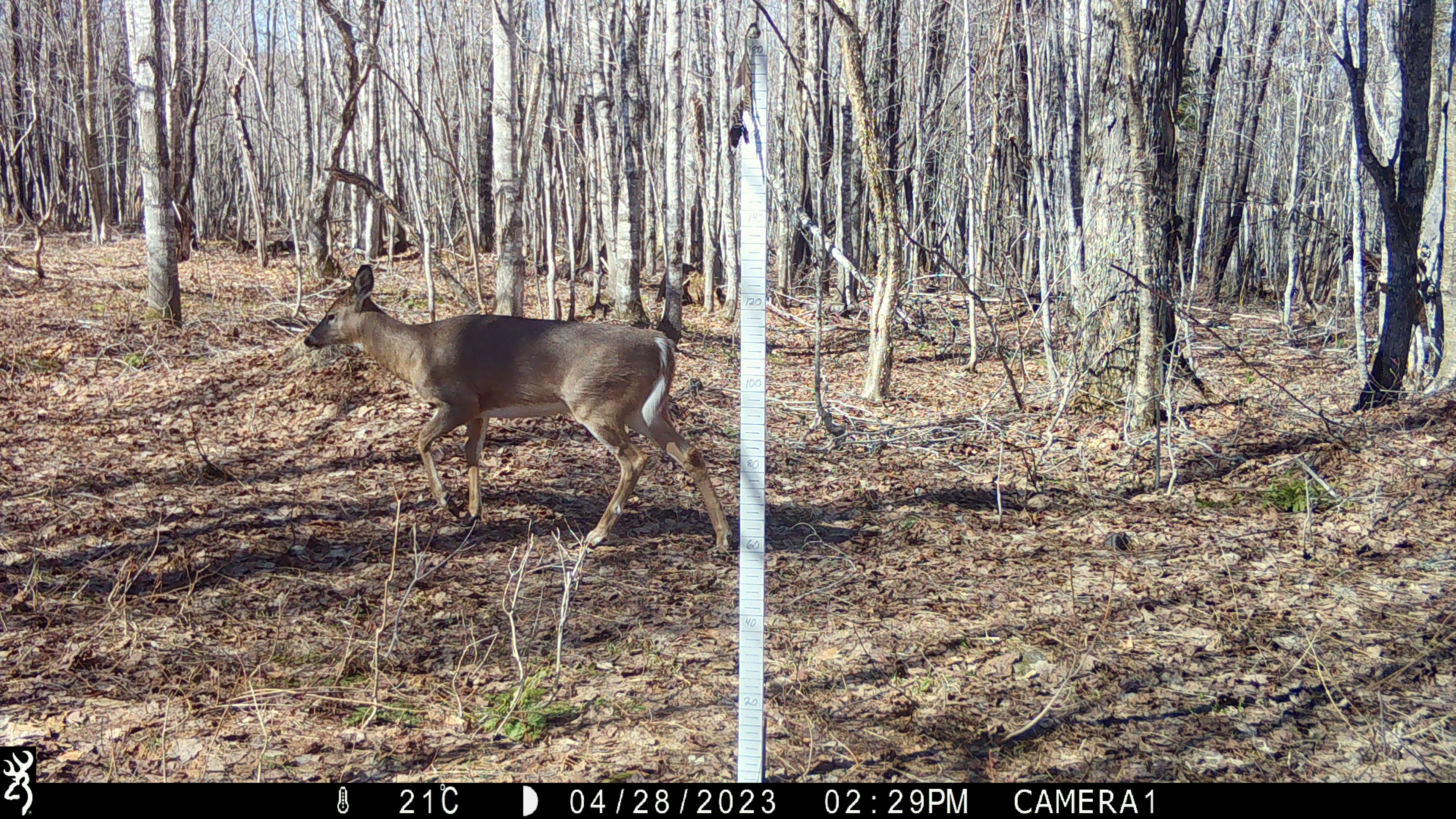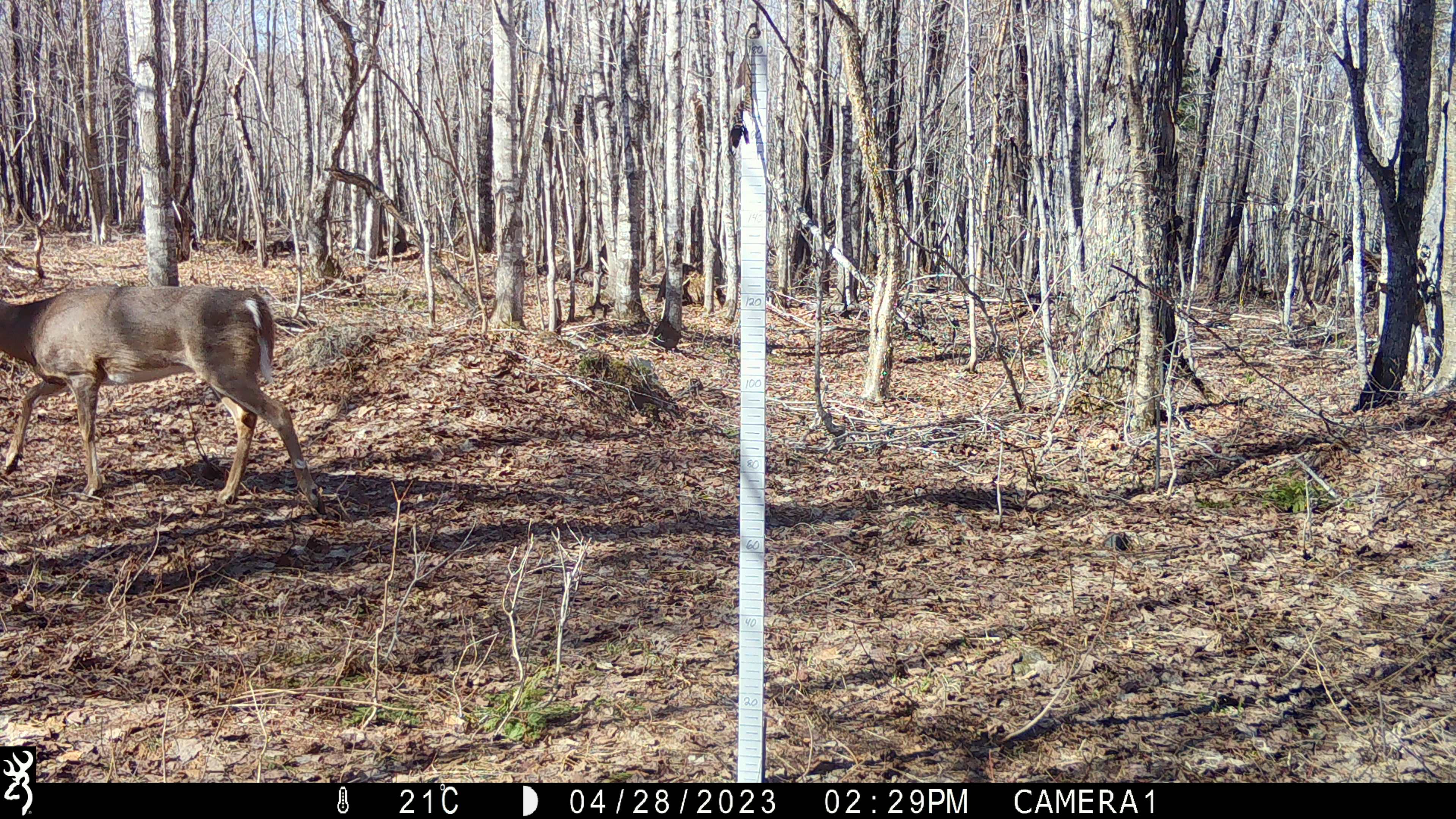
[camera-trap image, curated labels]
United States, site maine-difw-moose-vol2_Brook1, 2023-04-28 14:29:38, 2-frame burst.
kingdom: Animalia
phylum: Chordata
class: Mammalia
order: Artiodactyla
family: Cervidae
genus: Odocoileus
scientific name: Odocoileus virginianus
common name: white-tailed deer